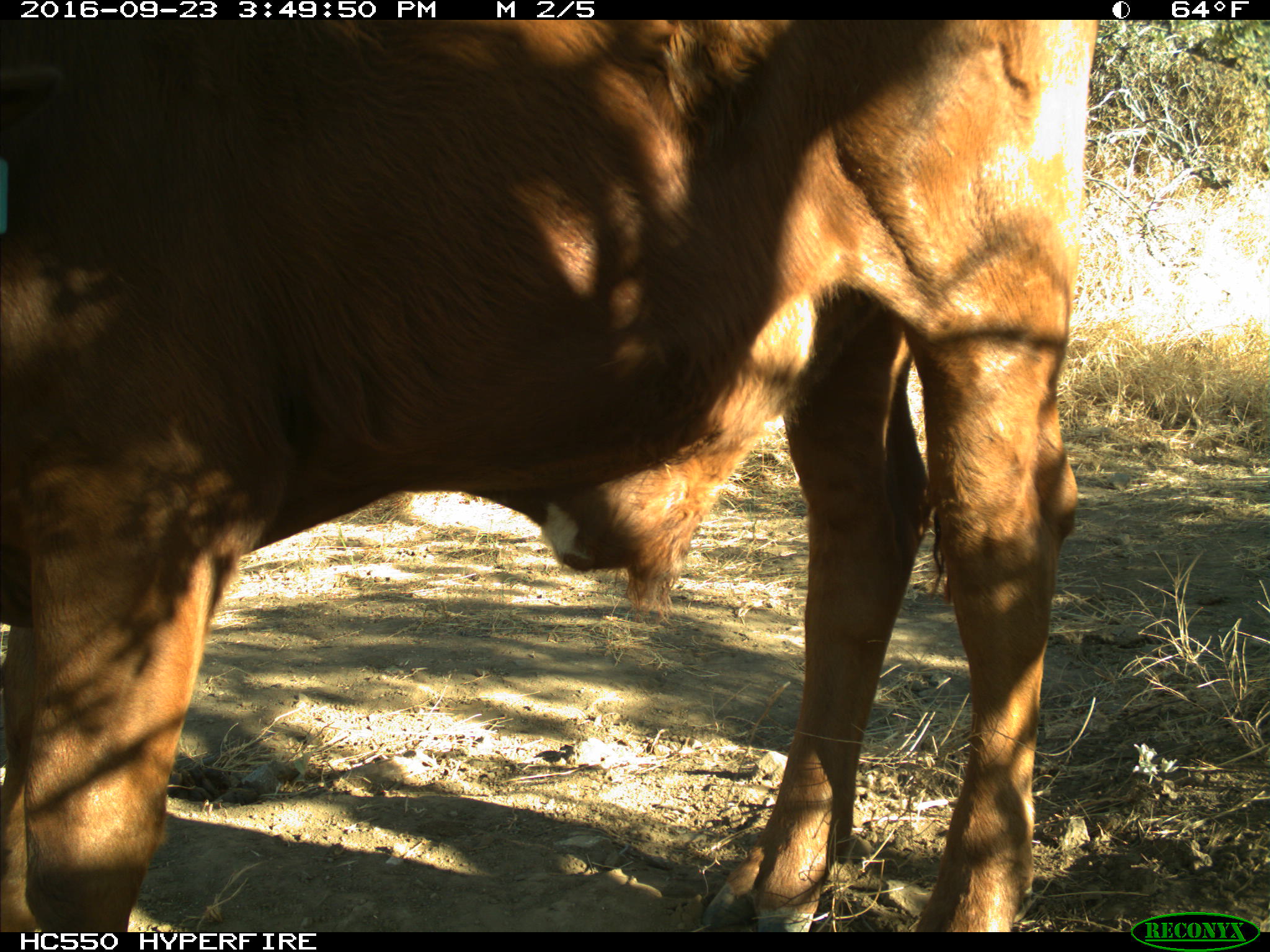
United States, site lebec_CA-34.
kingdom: Animalia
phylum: Chordata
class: Mammalia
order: Artiodactyla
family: Bovidae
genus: Bos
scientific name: Bos taurus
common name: domestic cow